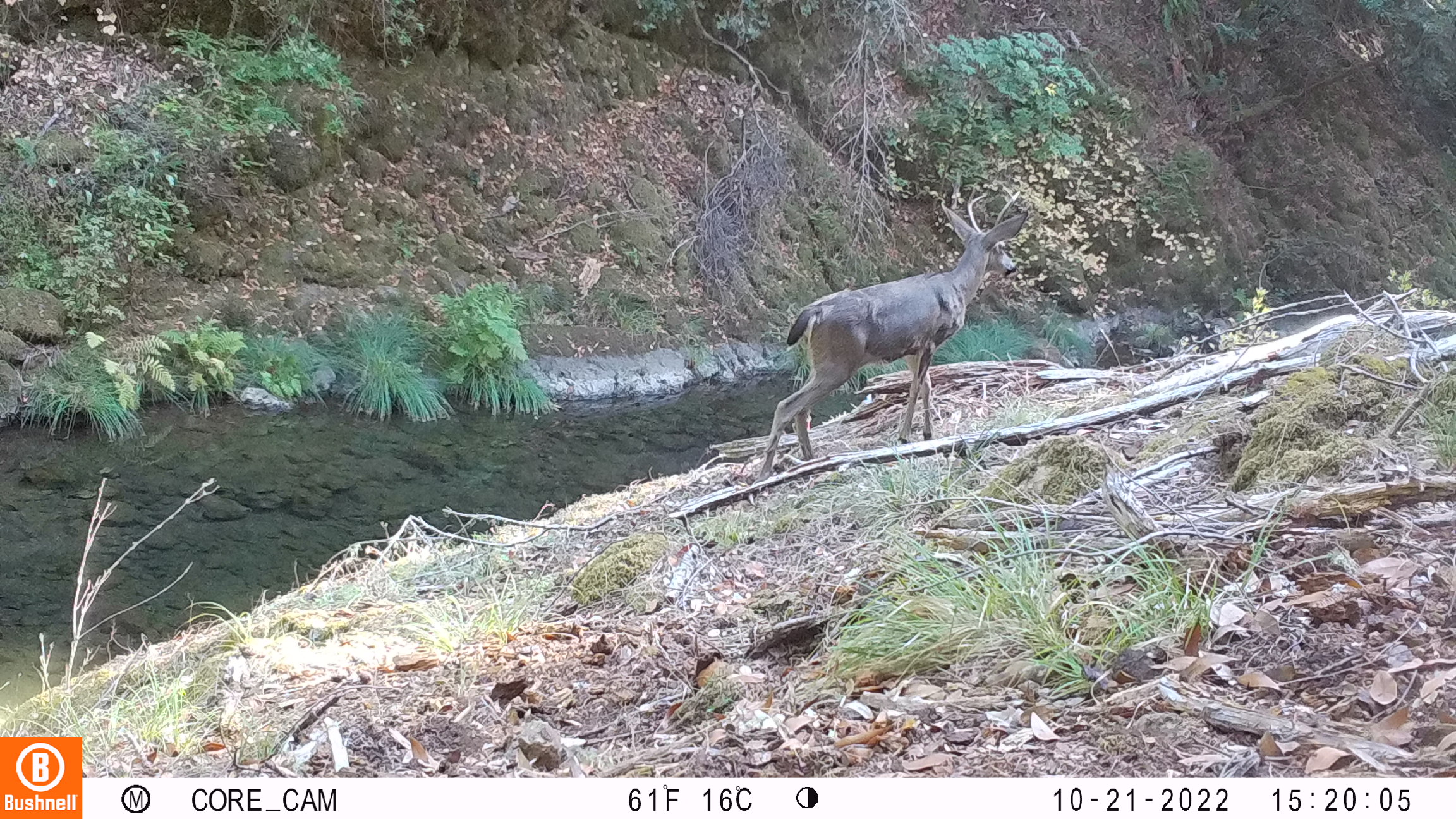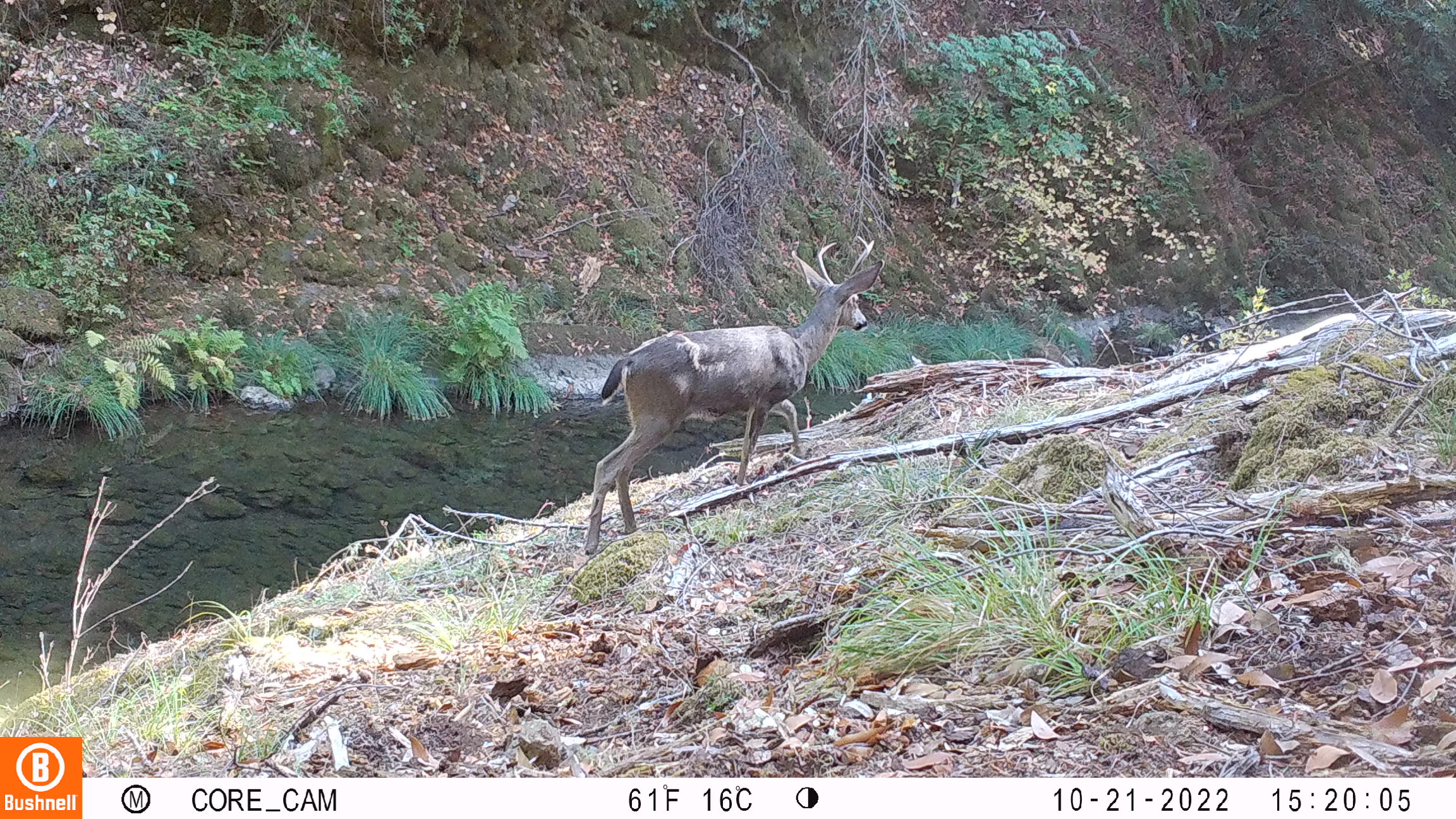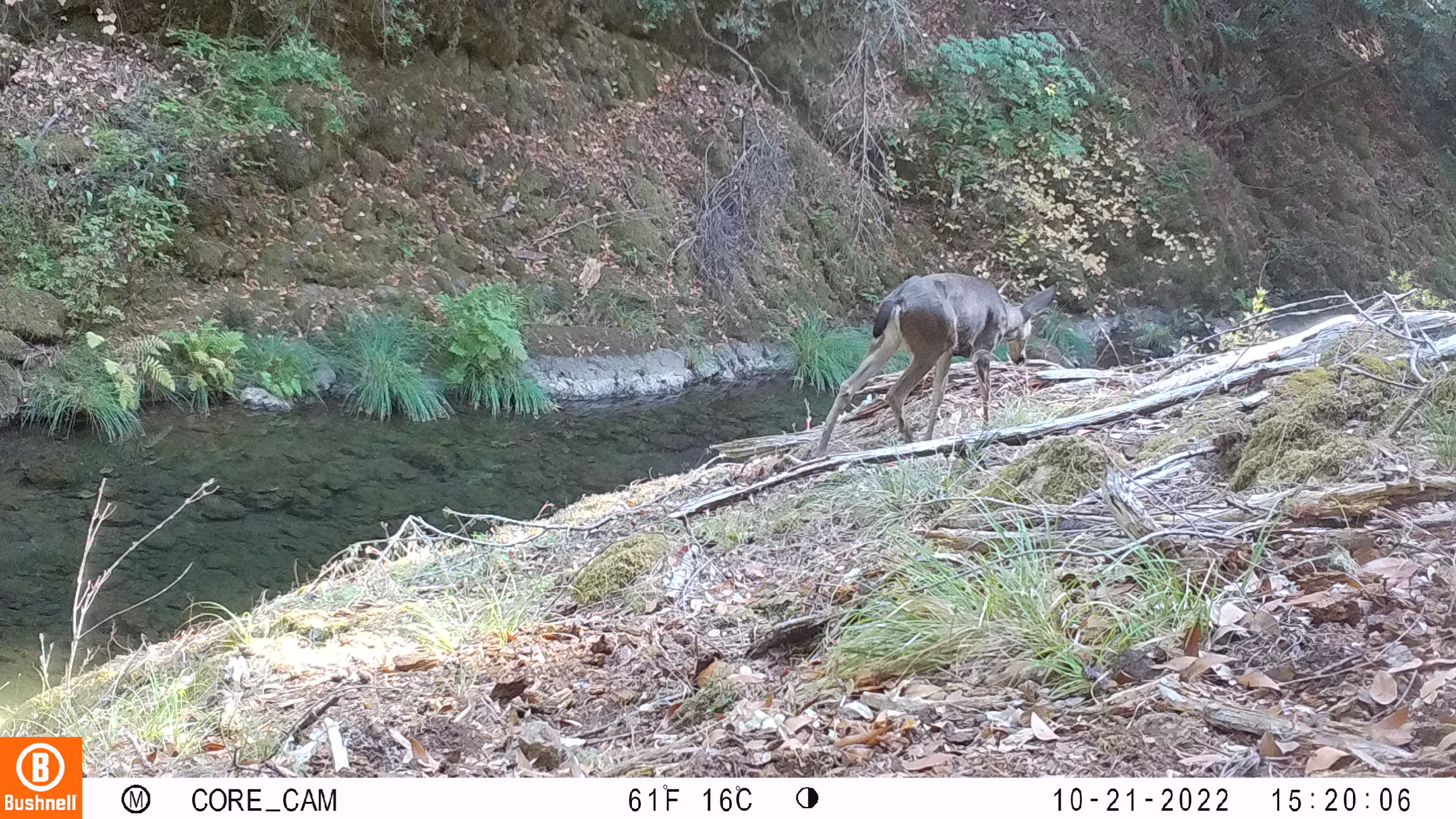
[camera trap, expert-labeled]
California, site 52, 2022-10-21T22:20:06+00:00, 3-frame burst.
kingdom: Animalia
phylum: Chordata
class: Mammalia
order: Artiodactyla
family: Cervidae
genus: Odocoileus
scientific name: Odocoileus hemionus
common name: mule deer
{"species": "mule deer (Odocoileus hemionus)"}